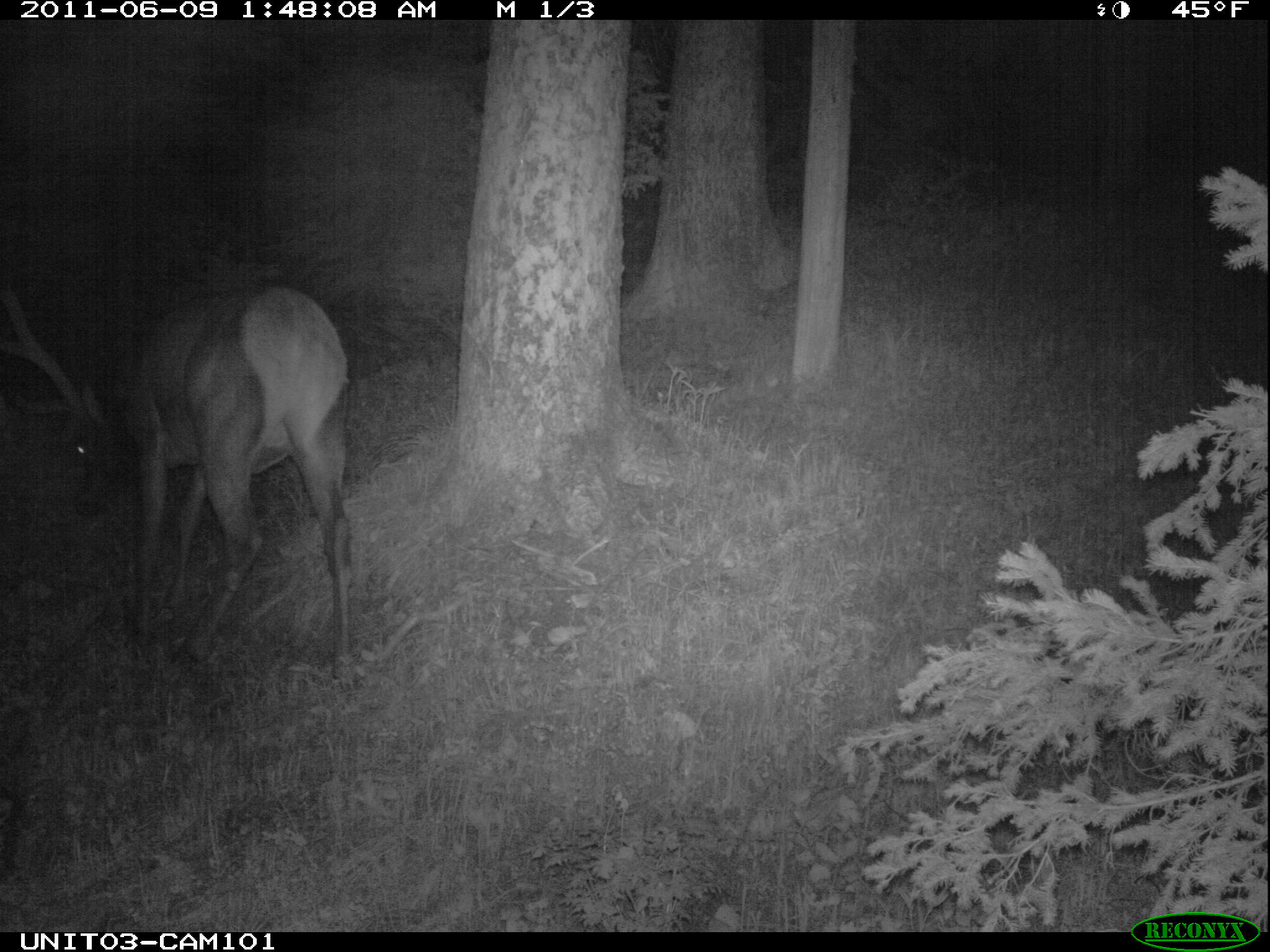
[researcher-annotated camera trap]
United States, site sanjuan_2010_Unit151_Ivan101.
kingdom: Animalia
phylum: Chordata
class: Mammalia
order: Artiodactyla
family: Cervidae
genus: Cervus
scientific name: Cervus elaphus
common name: red deer